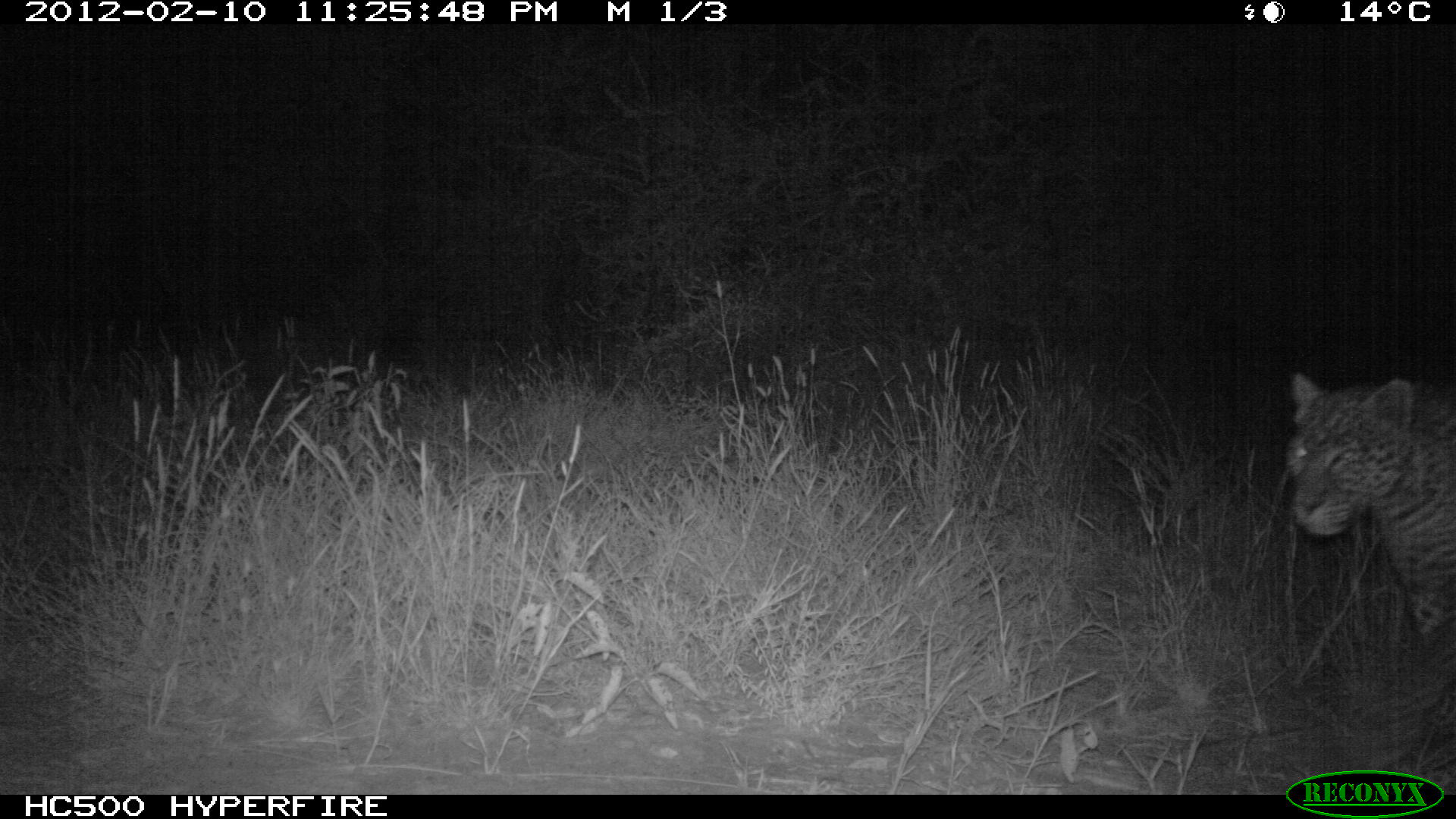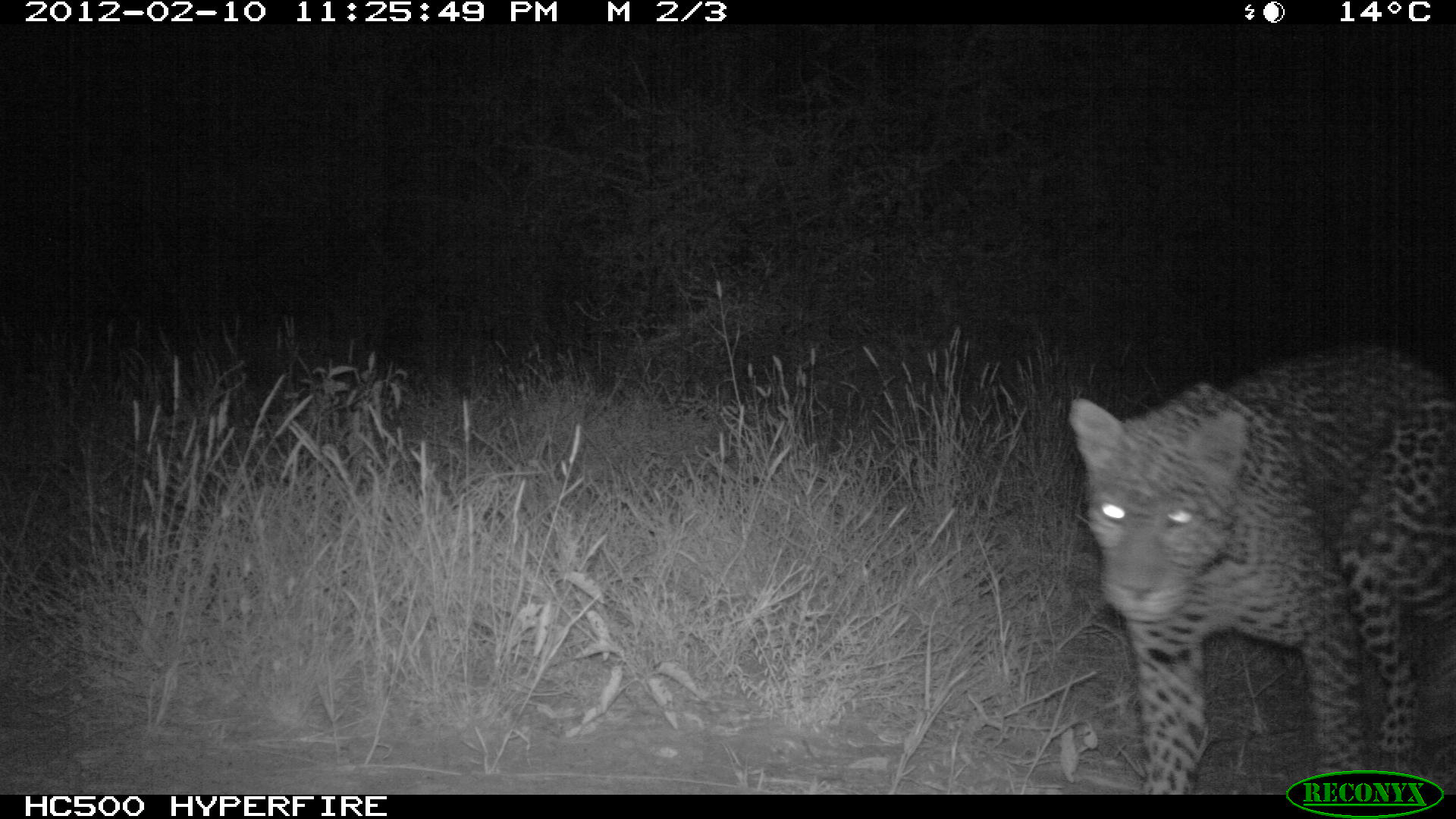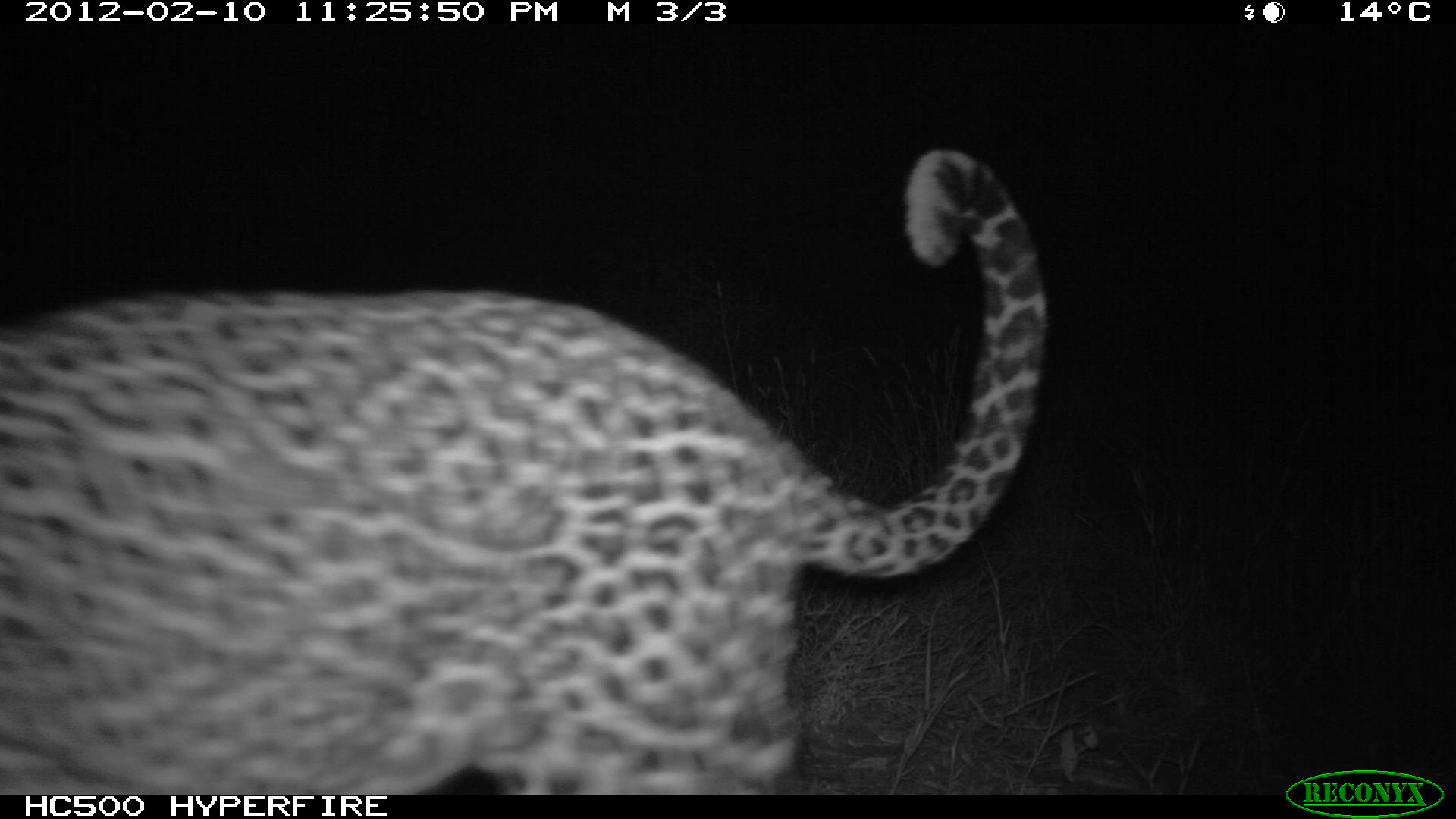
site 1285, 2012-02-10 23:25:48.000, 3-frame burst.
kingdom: Animalia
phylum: Chordata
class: Mammalia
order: Carnivora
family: Felidae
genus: Panthera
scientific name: Panthera pardus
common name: leopard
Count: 1.